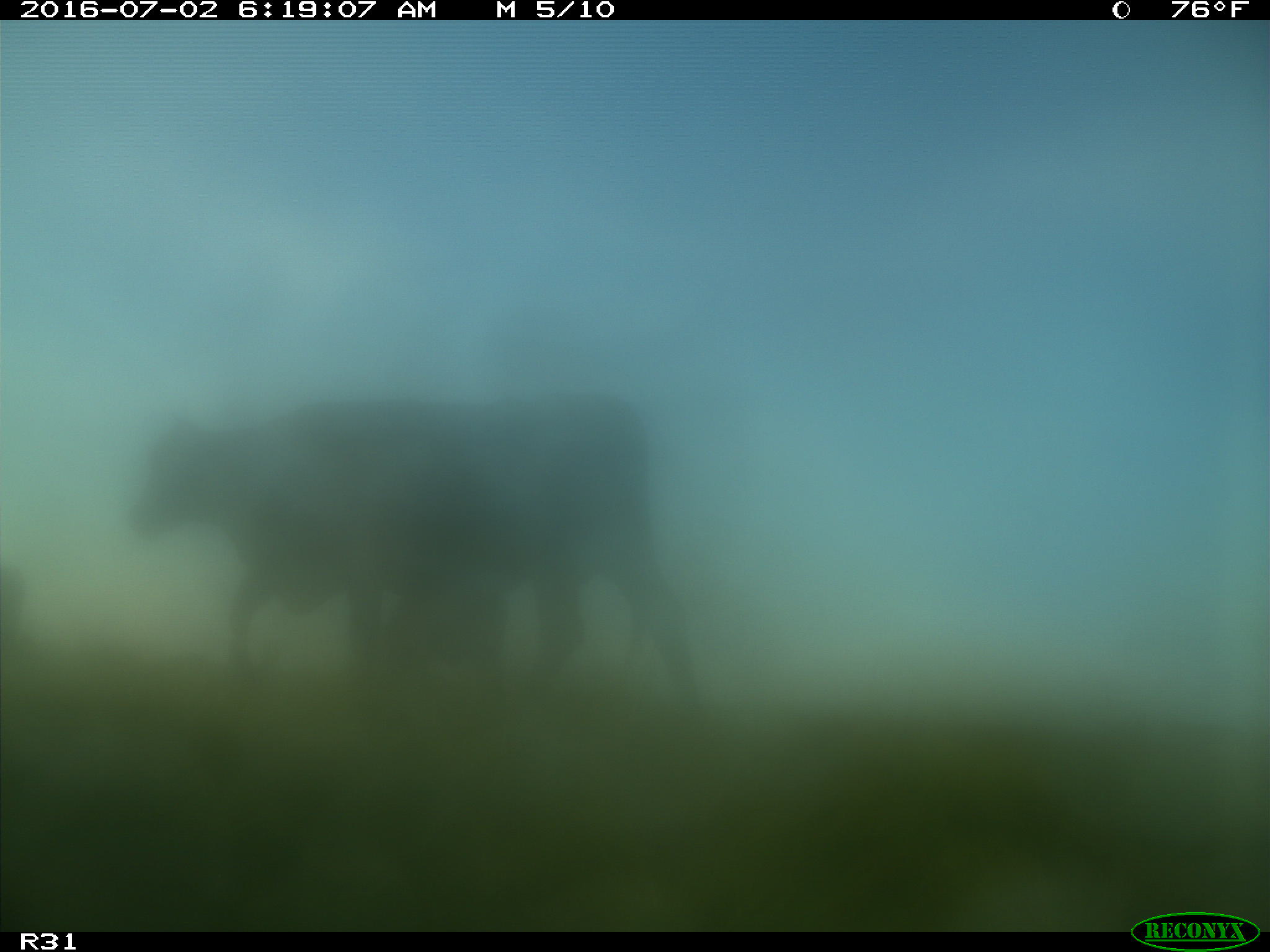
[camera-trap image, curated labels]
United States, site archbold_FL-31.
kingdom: Animalia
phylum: Chordata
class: Mammalia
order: Artiodactyla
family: Bovidae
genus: Bos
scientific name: Bos taurus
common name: domestic cow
Bos taurus (domestic cow).